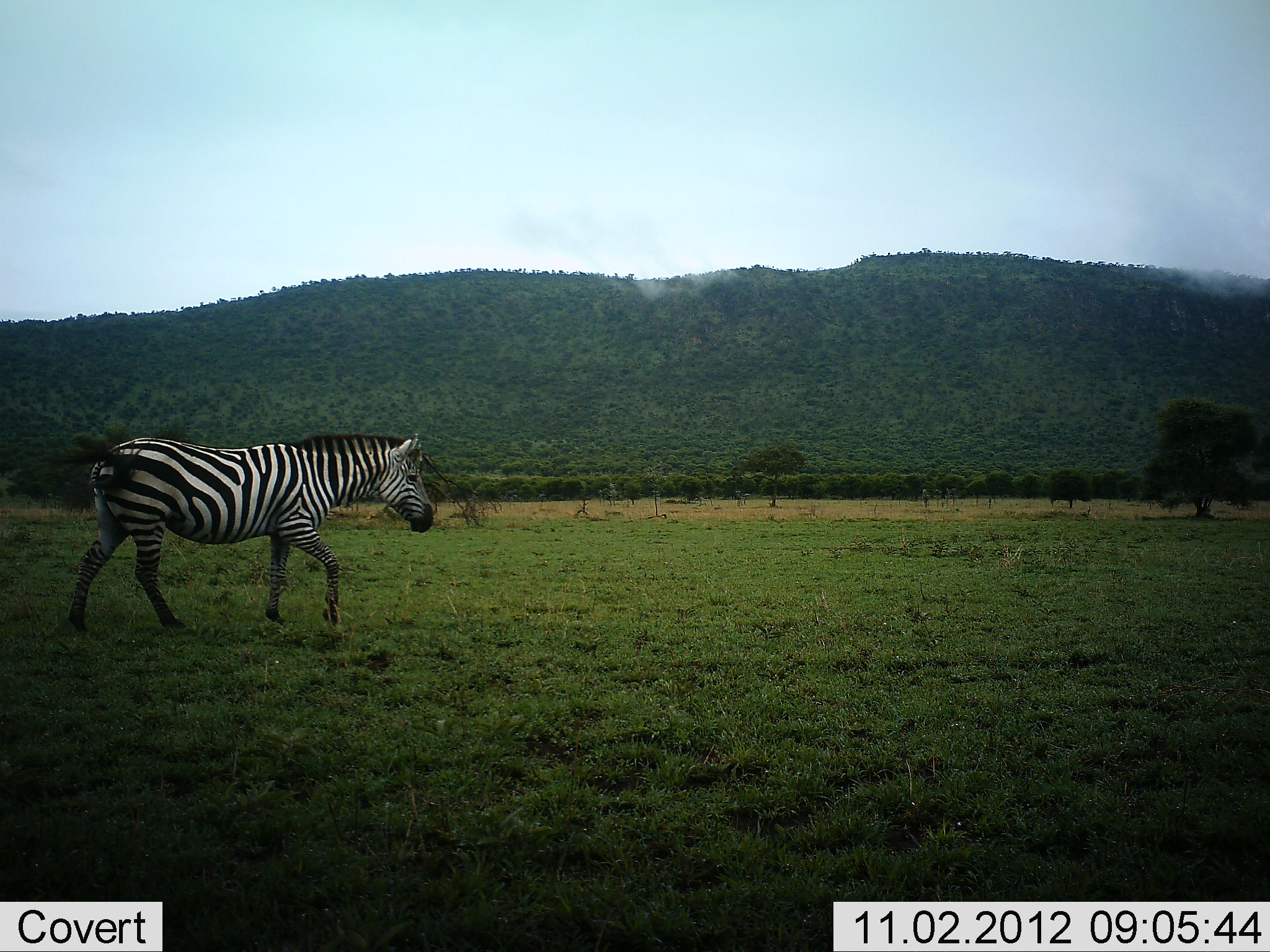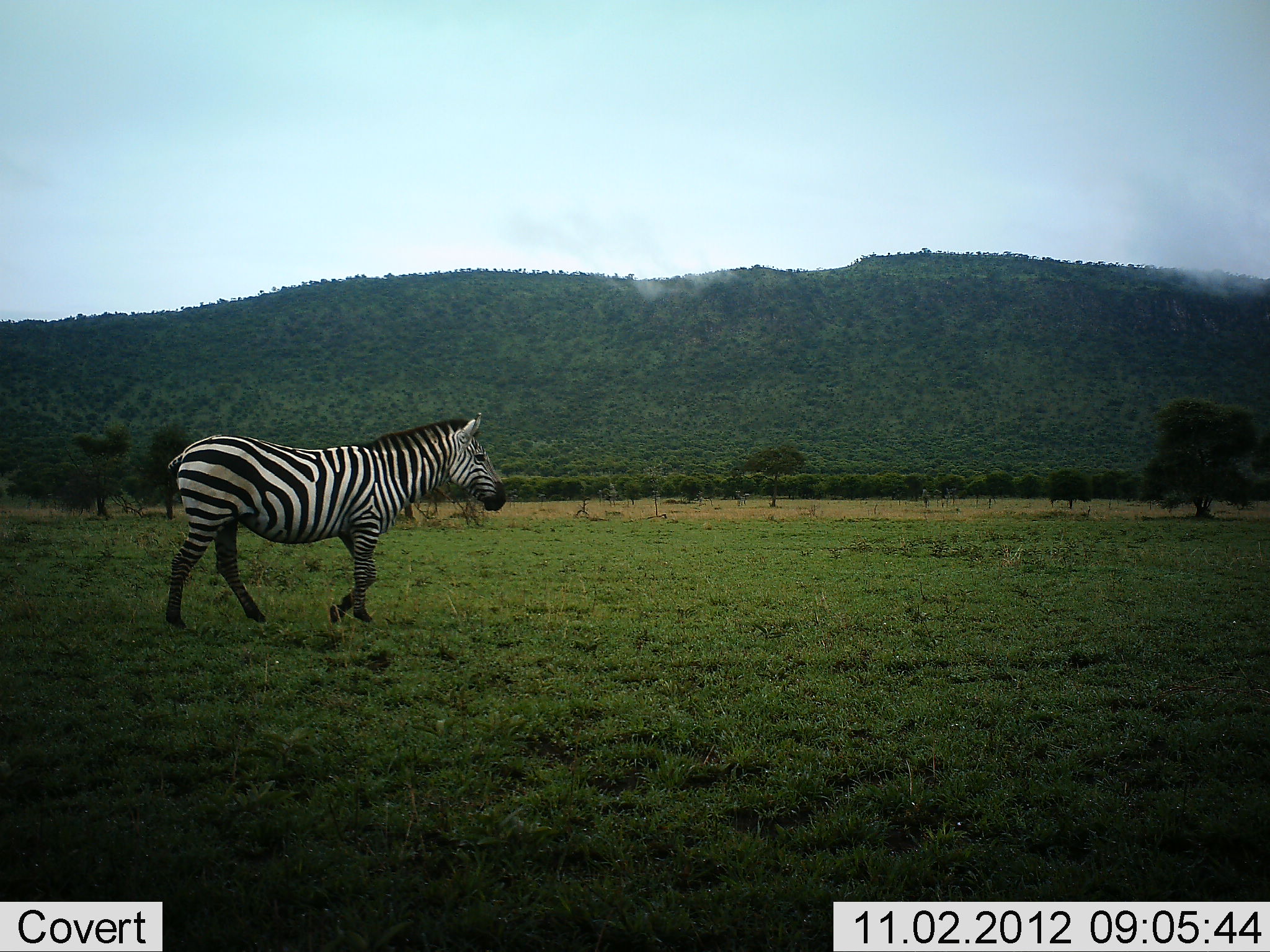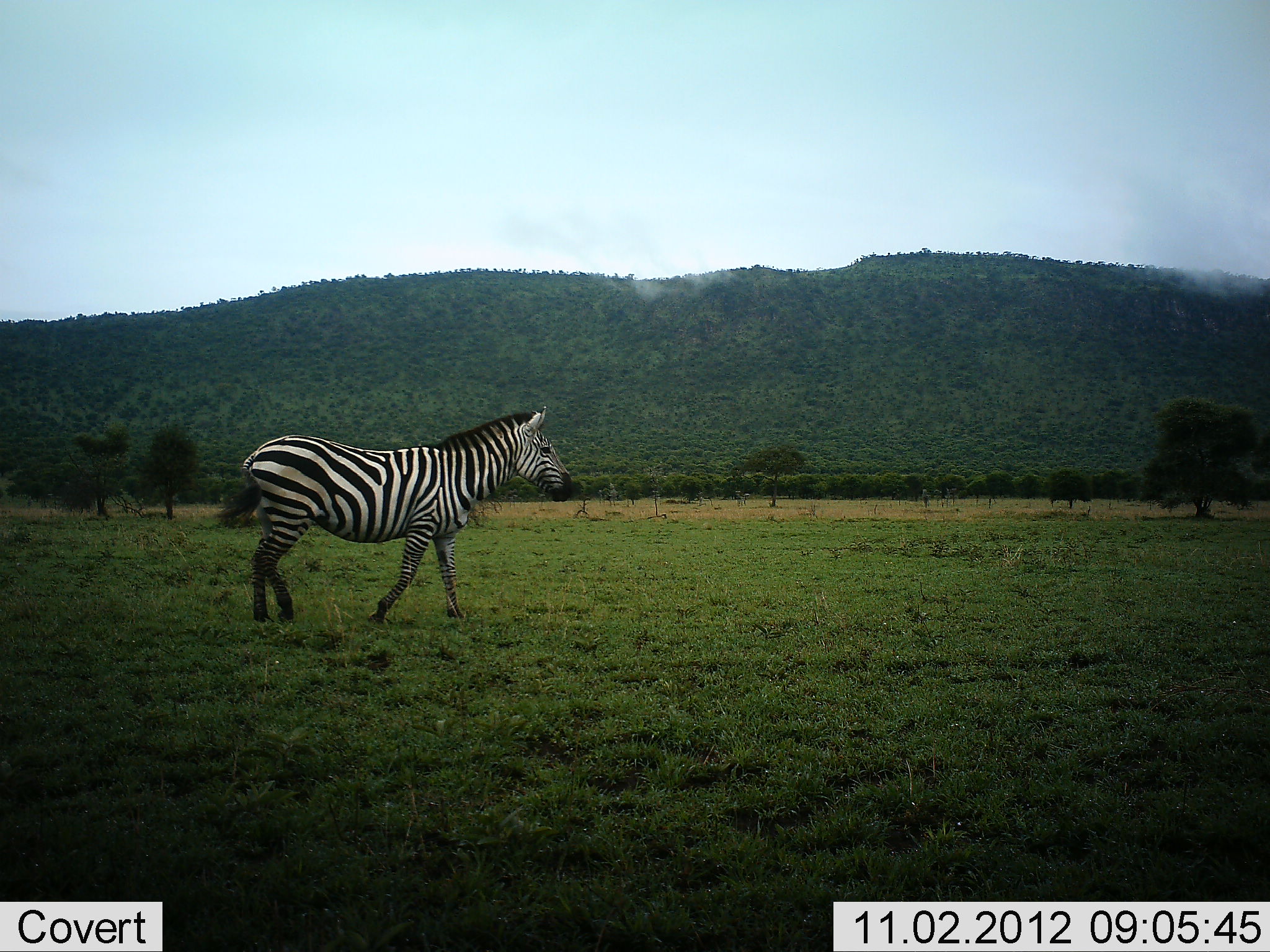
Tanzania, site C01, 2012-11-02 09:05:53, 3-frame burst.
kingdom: Animalia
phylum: Chordata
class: Mammalia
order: Perissodactyla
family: Equidae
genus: Equus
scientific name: Equus quagga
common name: plains zebra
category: zebra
Zebra (plains zebra) (Equus quagga), count 1. Behavior (volunteer vote fractions): standing 20%, resting 0%, moving 90%, interacting 0%. Young present (vote fraction): 0%. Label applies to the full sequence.